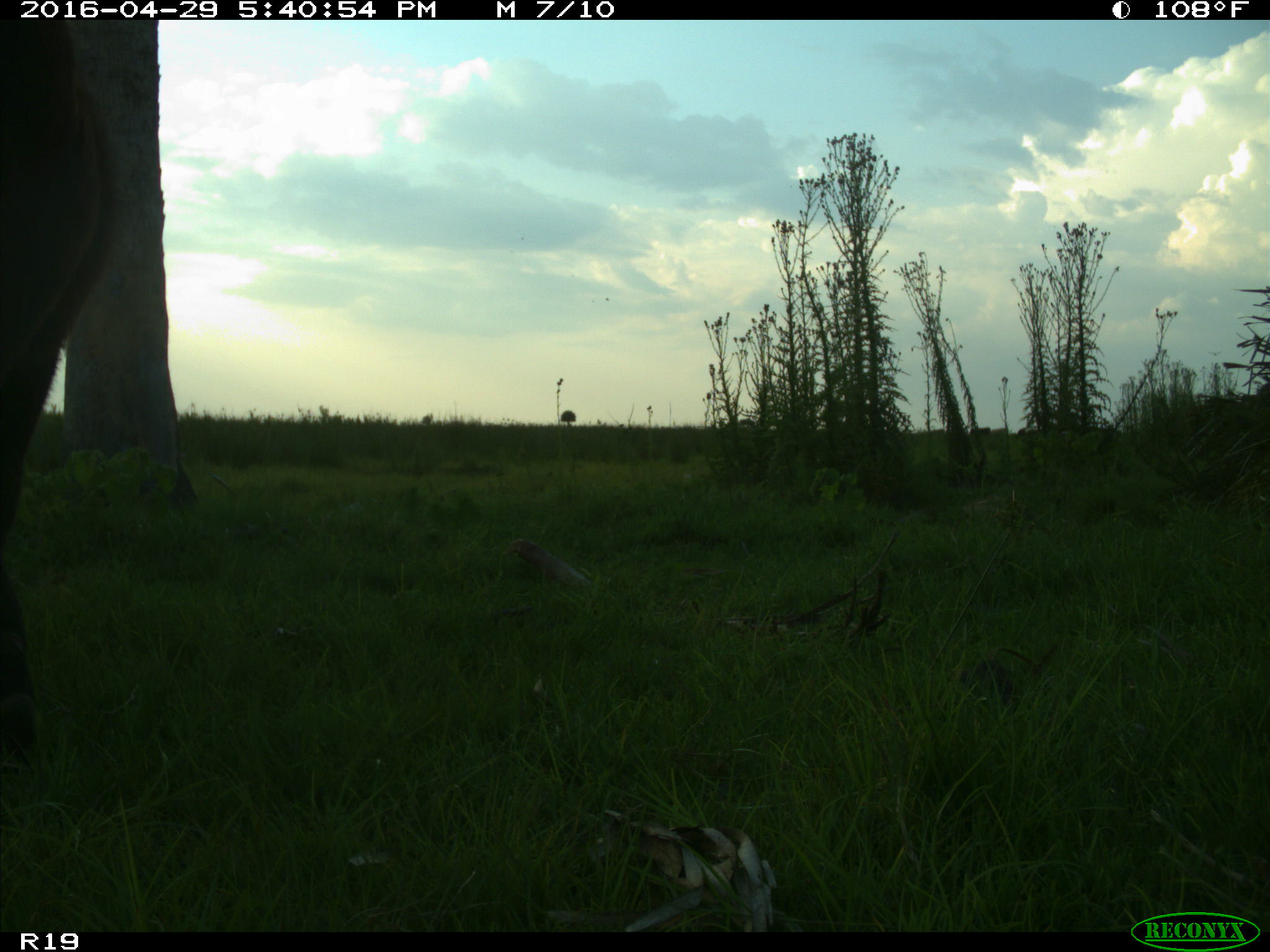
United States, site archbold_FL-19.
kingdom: Animalia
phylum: Chordata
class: Mammalia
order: Artiodactyla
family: Bovidae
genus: Bos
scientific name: Bos taurus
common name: domestic cow